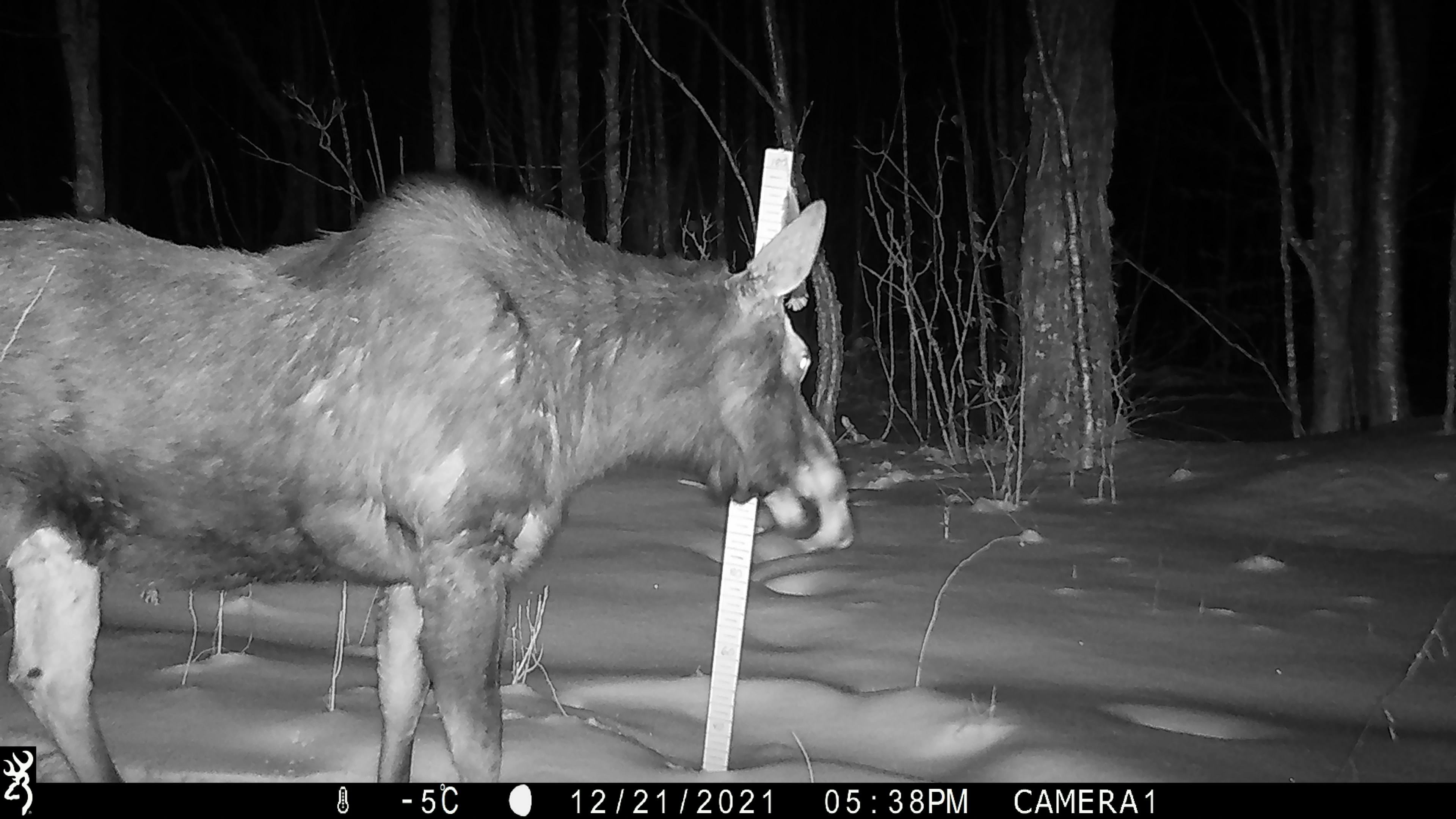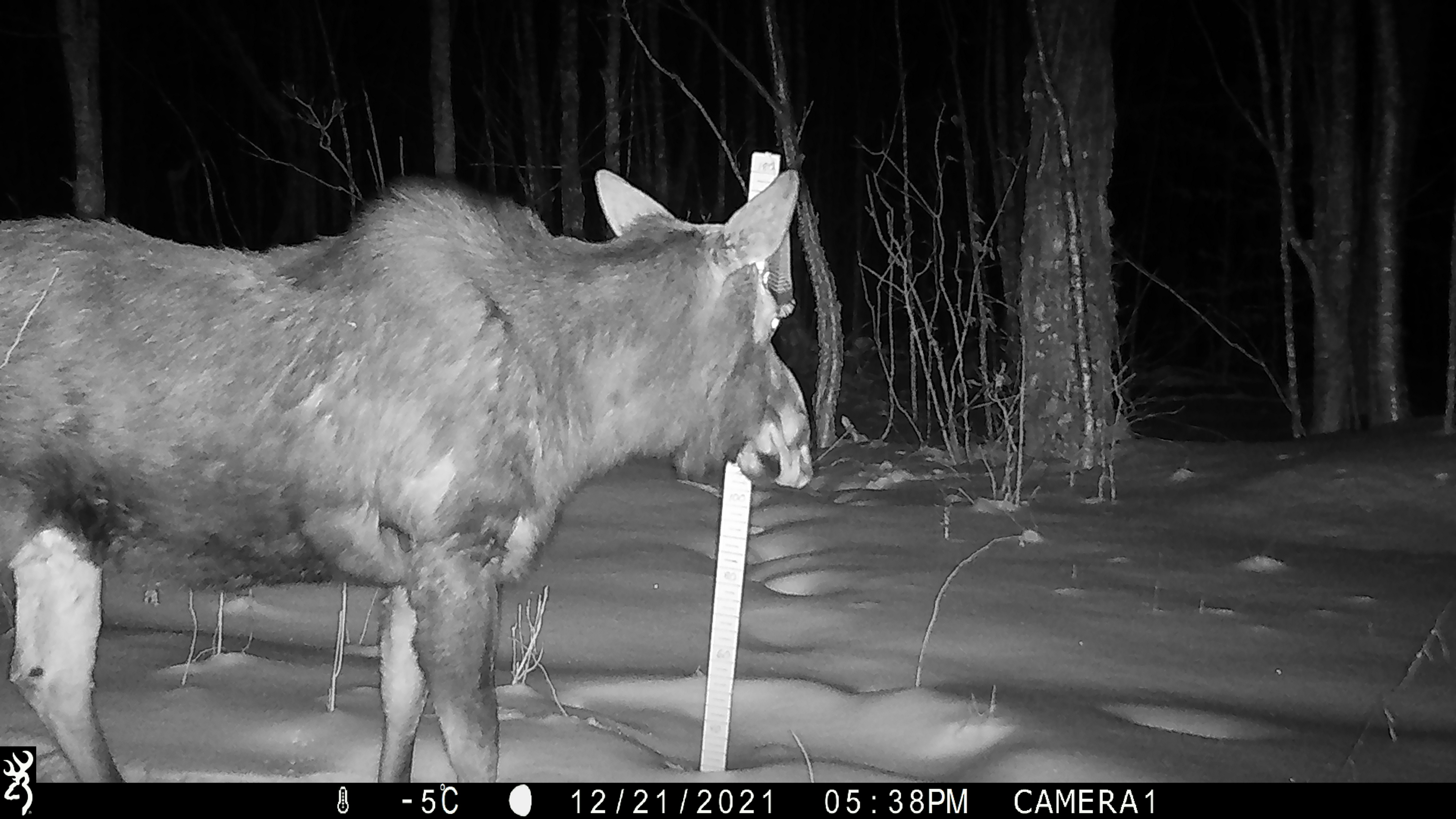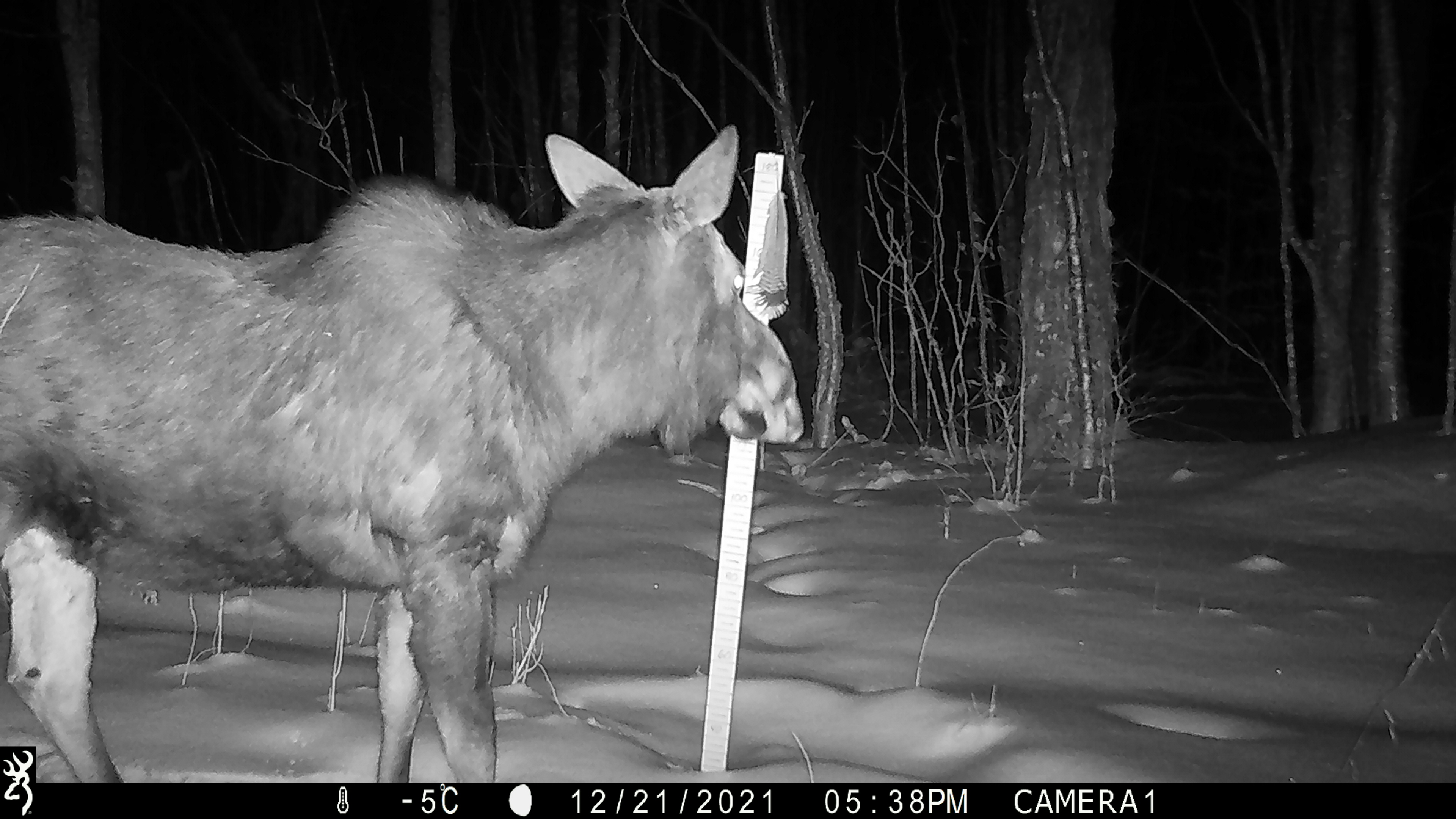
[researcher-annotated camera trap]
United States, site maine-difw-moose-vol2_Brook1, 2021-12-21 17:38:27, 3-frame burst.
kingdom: Animalia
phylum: Chordata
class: Mammalia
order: Artiodactyla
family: Cervidae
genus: Alces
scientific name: Alces alces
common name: moose